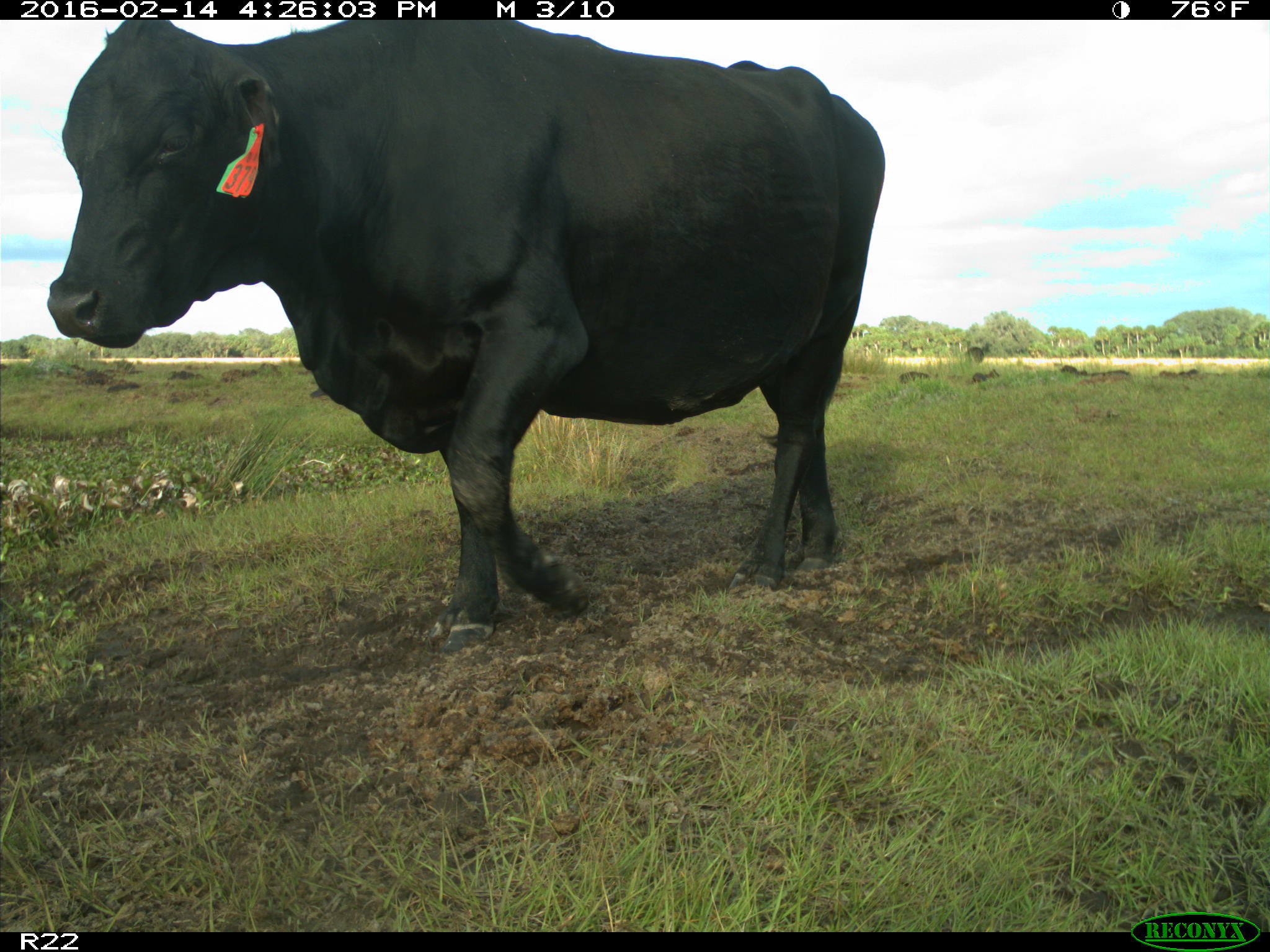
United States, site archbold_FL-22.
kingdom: Animalia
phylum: Chordata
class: Mammalia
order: Artiodactyla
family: Bovidae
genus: Bos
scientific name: Bos taurus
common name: domestic cow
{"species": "Bos taurus (domestic cow)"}